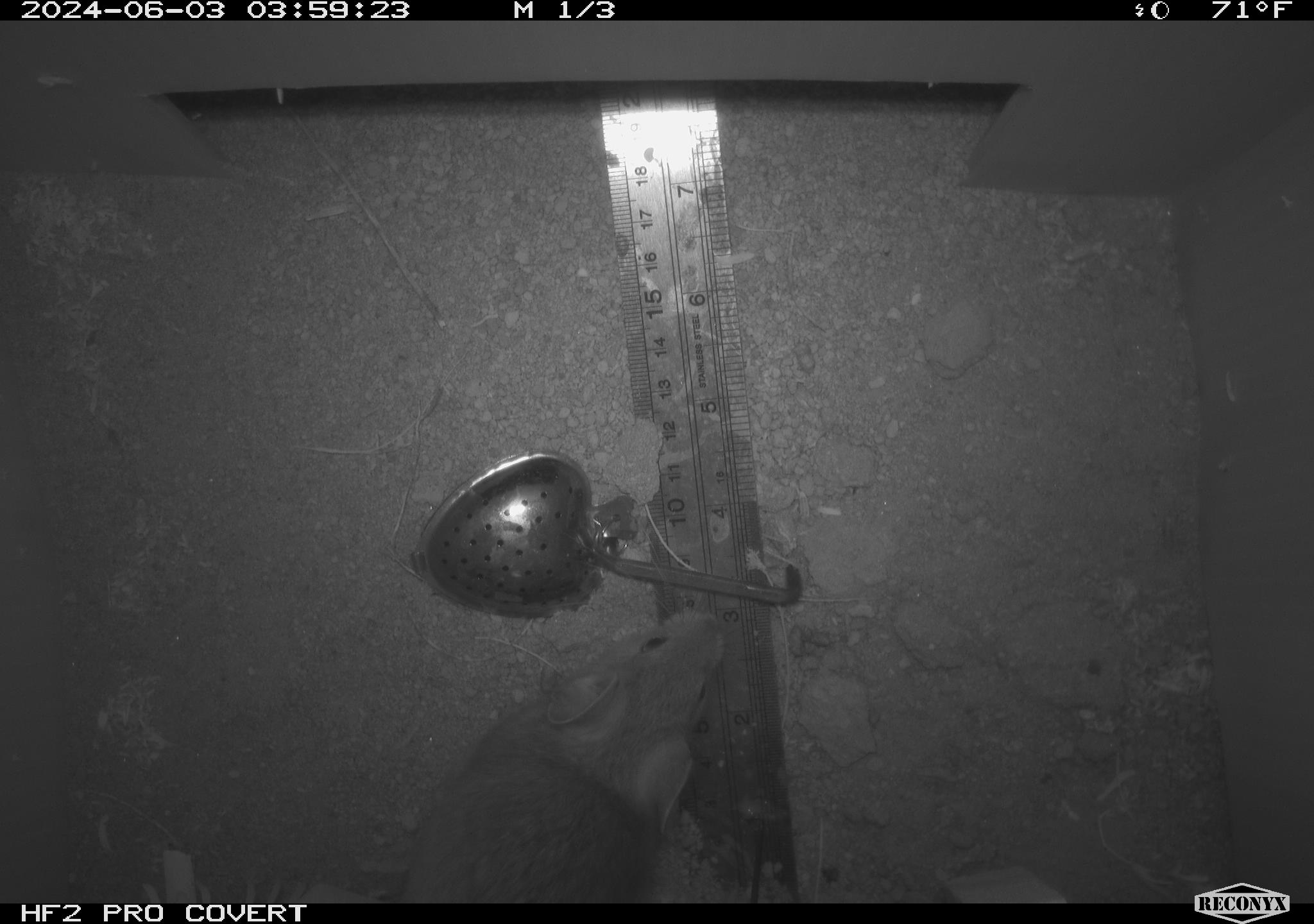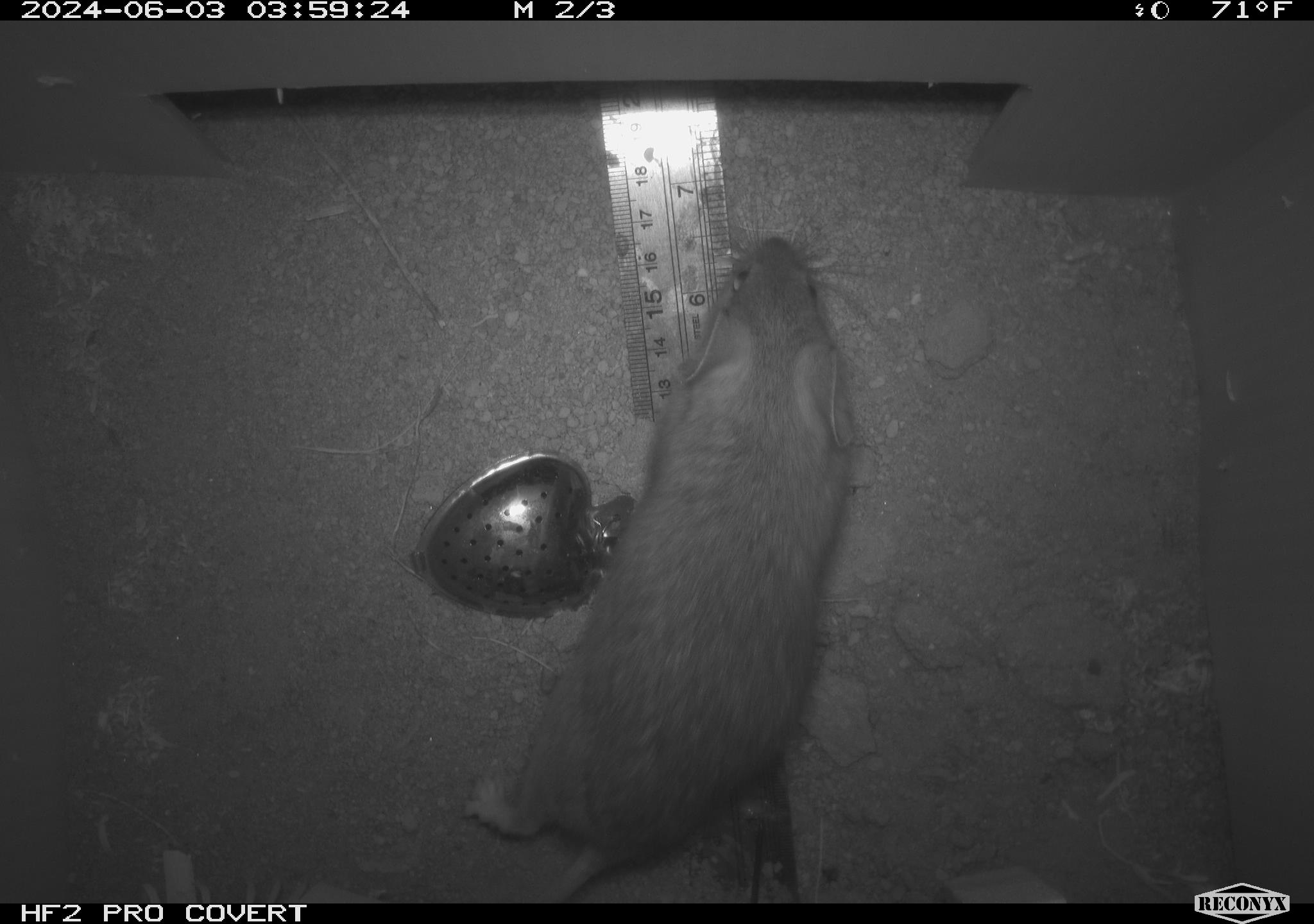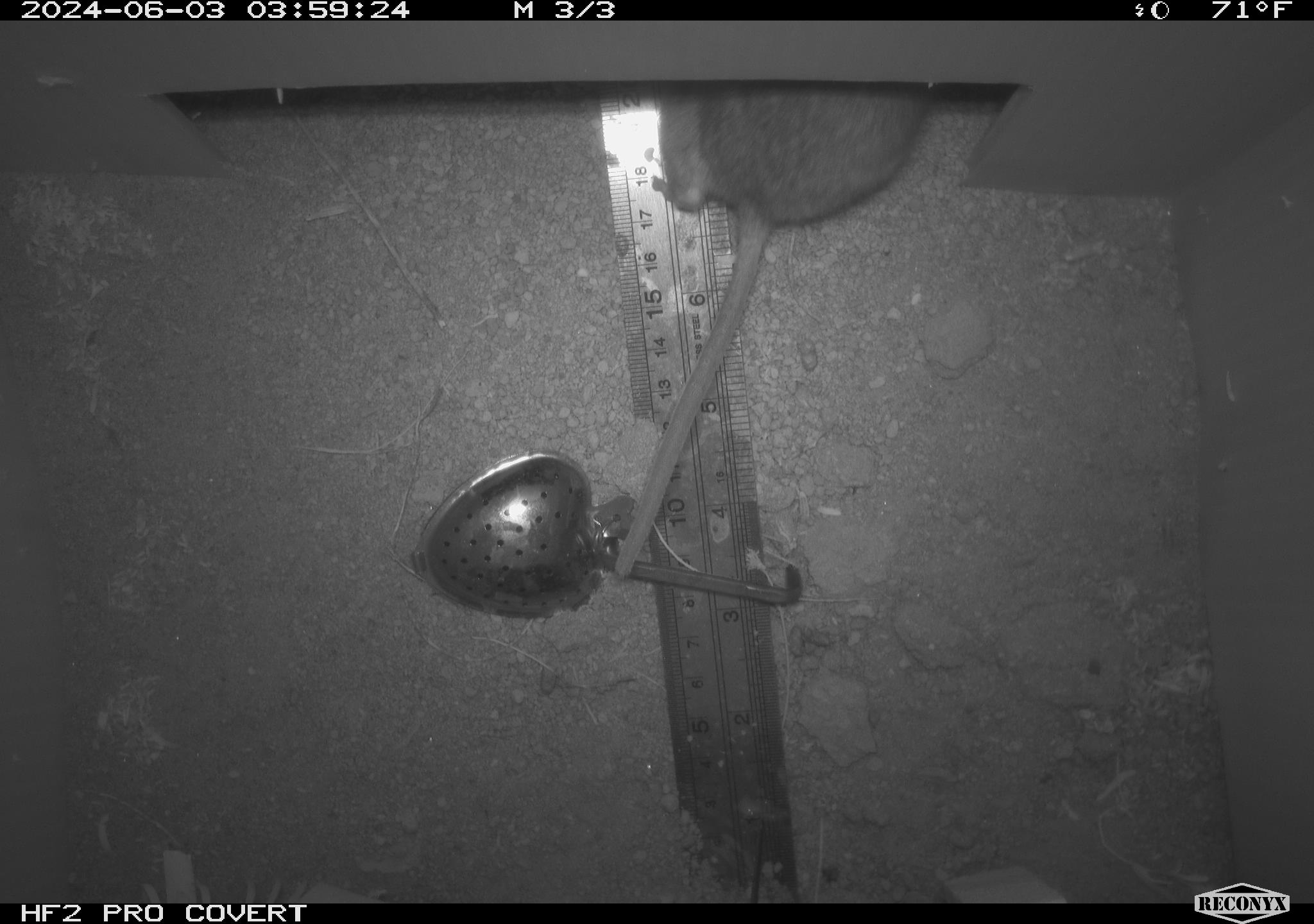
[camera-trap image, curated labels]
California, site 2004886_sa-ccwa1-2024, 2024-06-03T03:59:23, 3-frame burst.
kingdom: Animalia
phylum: Chordata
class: Mammalia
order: Rodentia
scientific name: Rodentia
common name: woodrat or rat or mouse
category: woodrat or rat or mouse species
Woodrat or rat or mouse species (woodrat or rat or mouse) (Rodentia).